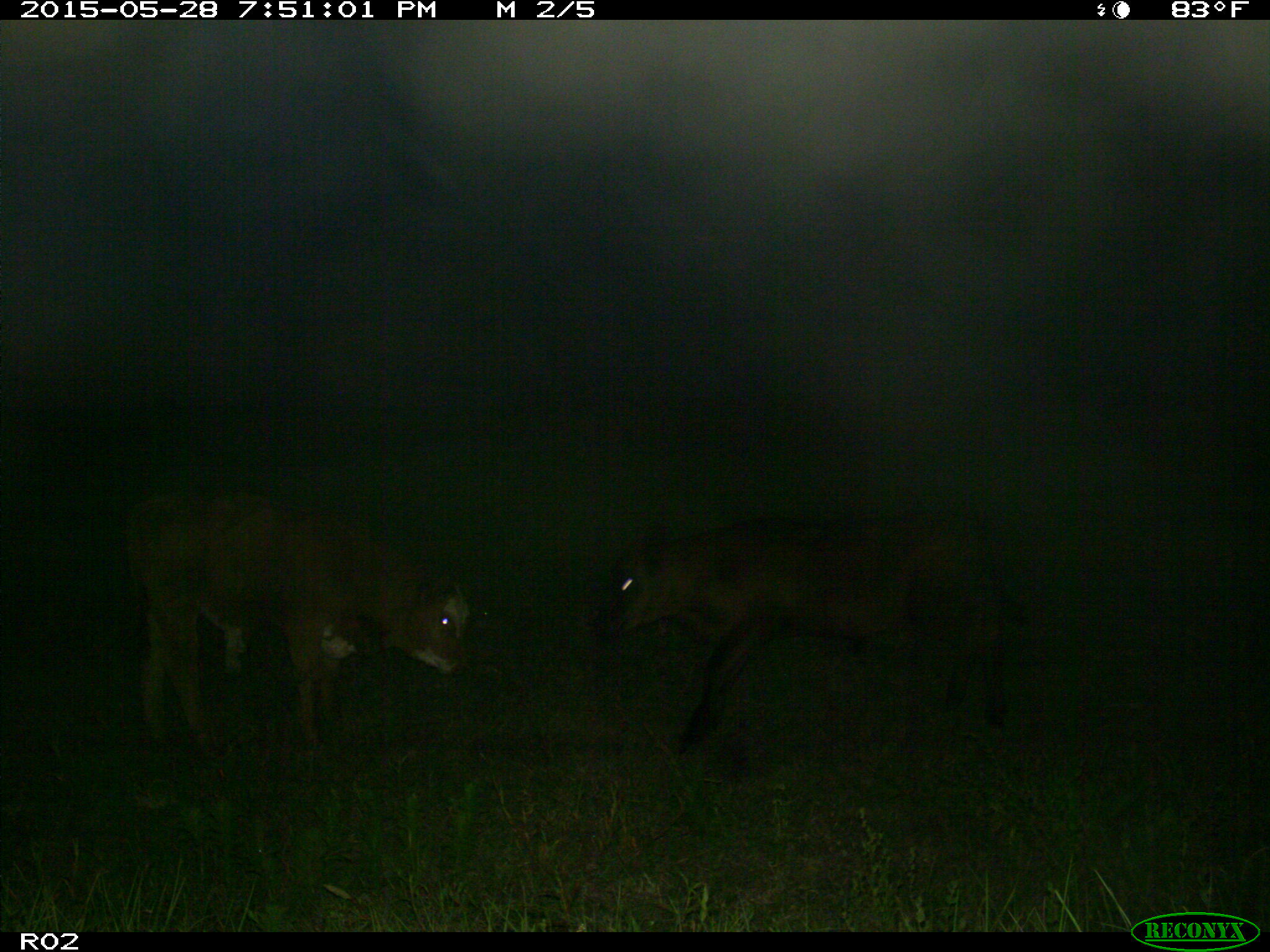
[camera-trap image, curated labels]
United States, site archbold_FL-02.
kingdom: Animalia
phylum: Chordata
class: Mammalia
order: Artiodactyla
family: Bovidae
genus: Bos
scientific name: Bos taurus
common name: domestic cow